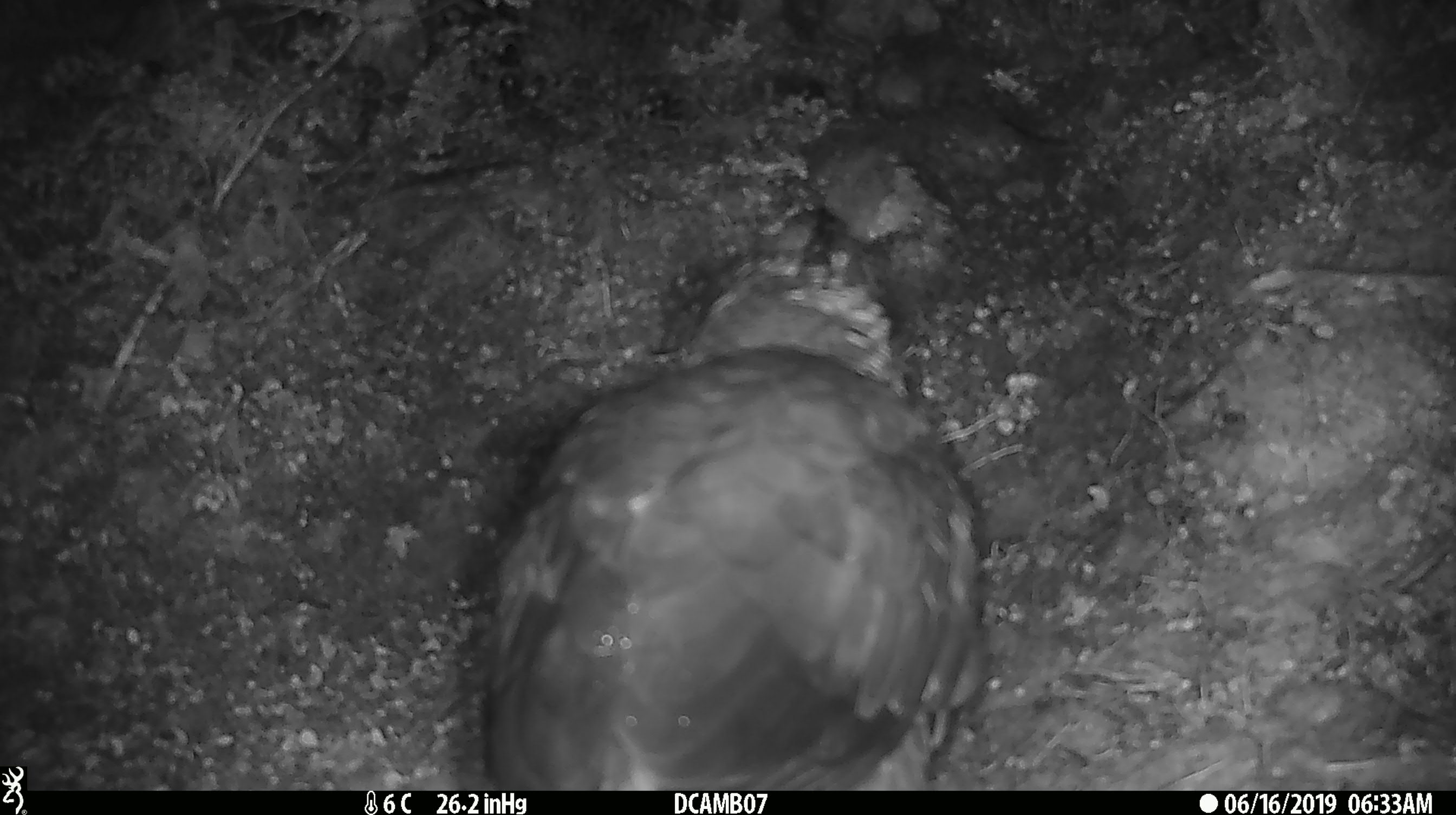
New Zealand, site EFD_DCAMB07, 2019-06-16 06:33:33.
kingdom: Animalia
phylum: Chordata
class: Aves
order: Psittaciformes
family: Strigopidae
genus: Nestor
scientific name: Nestor notabilis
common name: kea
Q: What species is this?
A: Kea (Nestor notabilis).